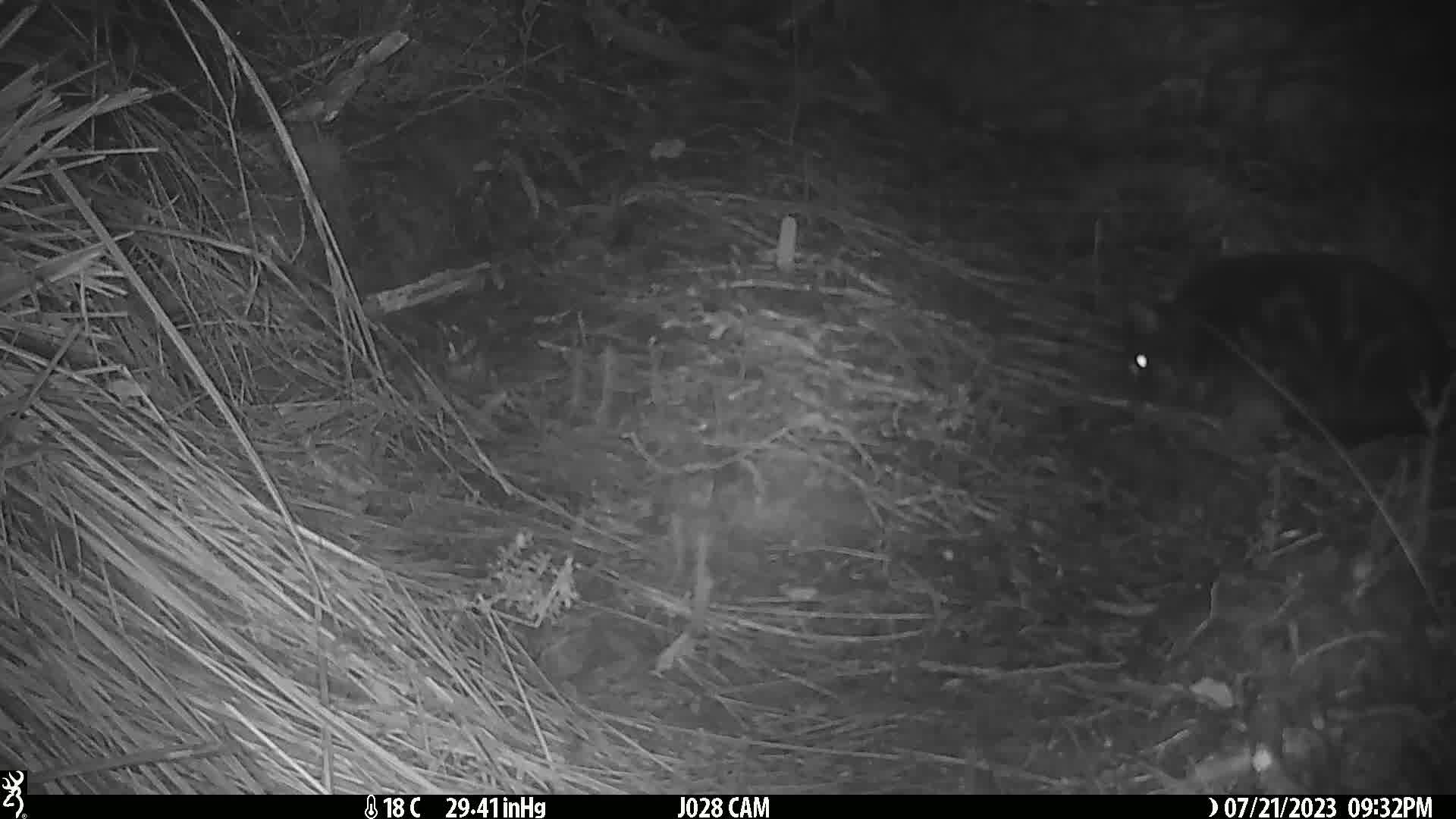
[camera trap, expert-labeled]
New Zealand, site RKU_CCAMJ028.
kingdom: Animalia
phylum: Chordata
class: Mammalia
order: Carnivora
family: Felidae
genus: Felis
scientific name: Felis catus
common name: domestic cat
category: cat